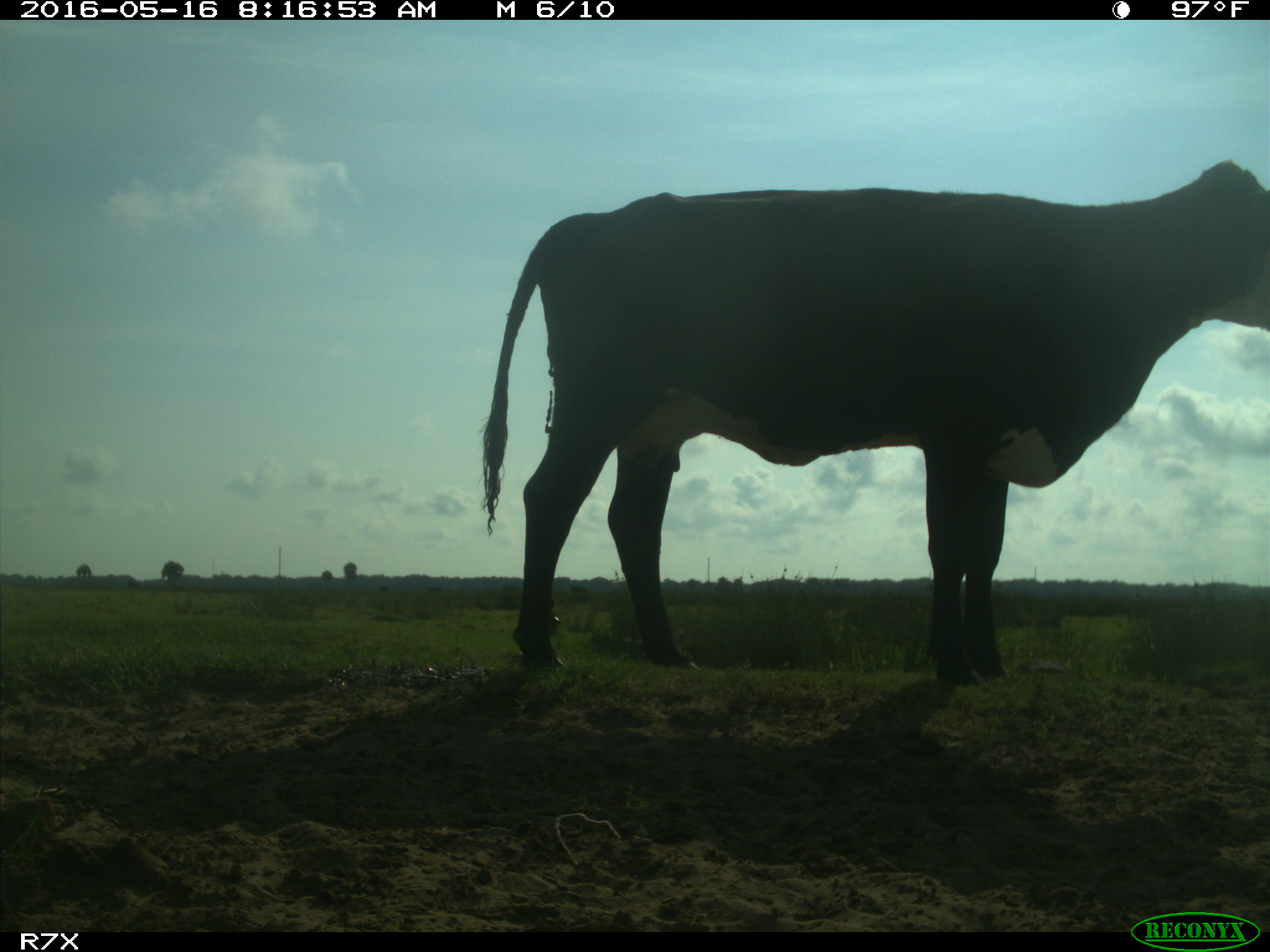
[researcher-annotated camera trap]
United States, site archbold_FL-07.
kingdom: Animalia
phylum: Chordata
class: Mammalia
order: Artiodactyla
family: Bovidae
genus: Bos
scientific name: Bos taurus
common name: domestic cow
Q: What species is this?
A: Bos taurus (domestic cow).